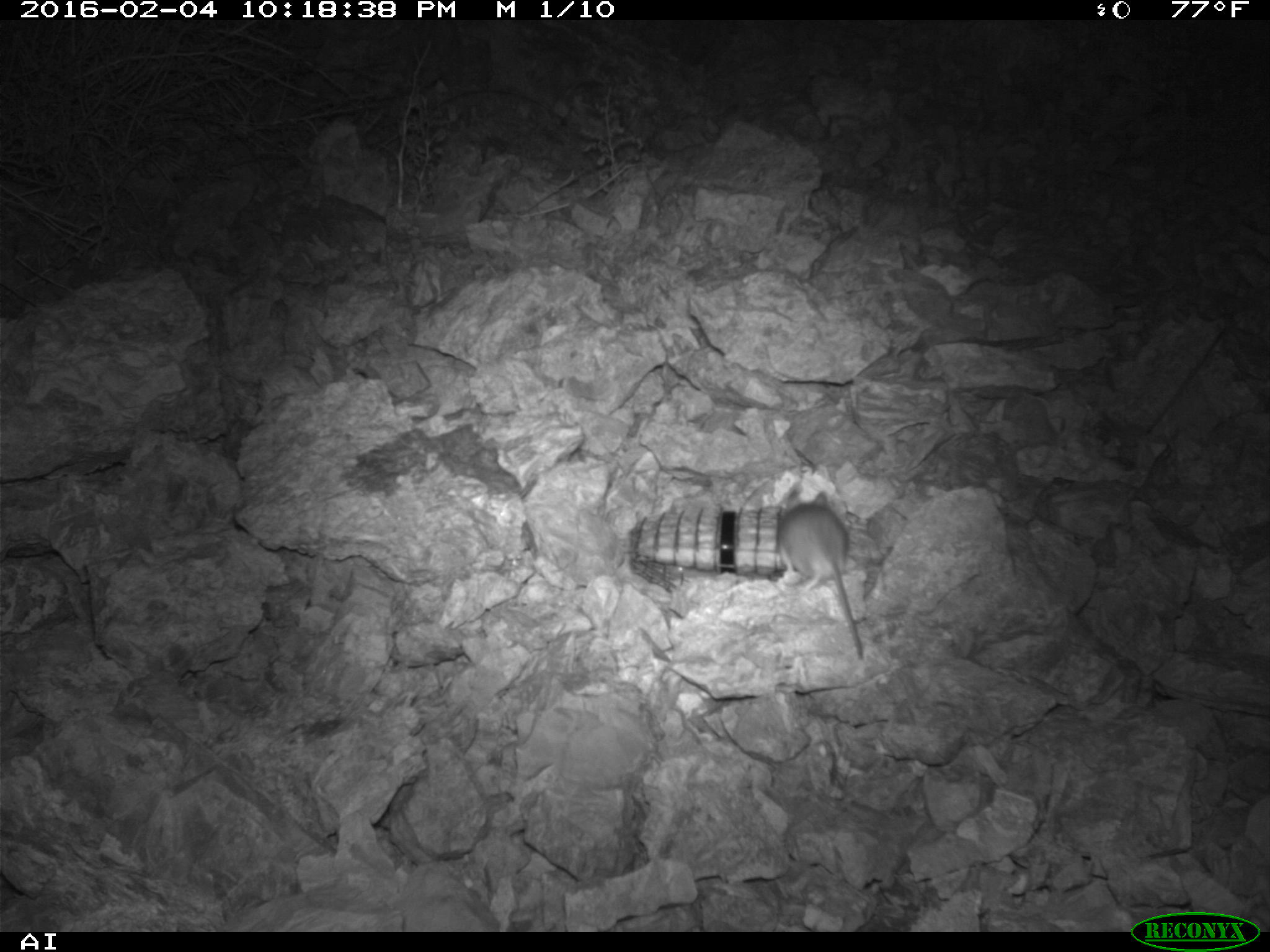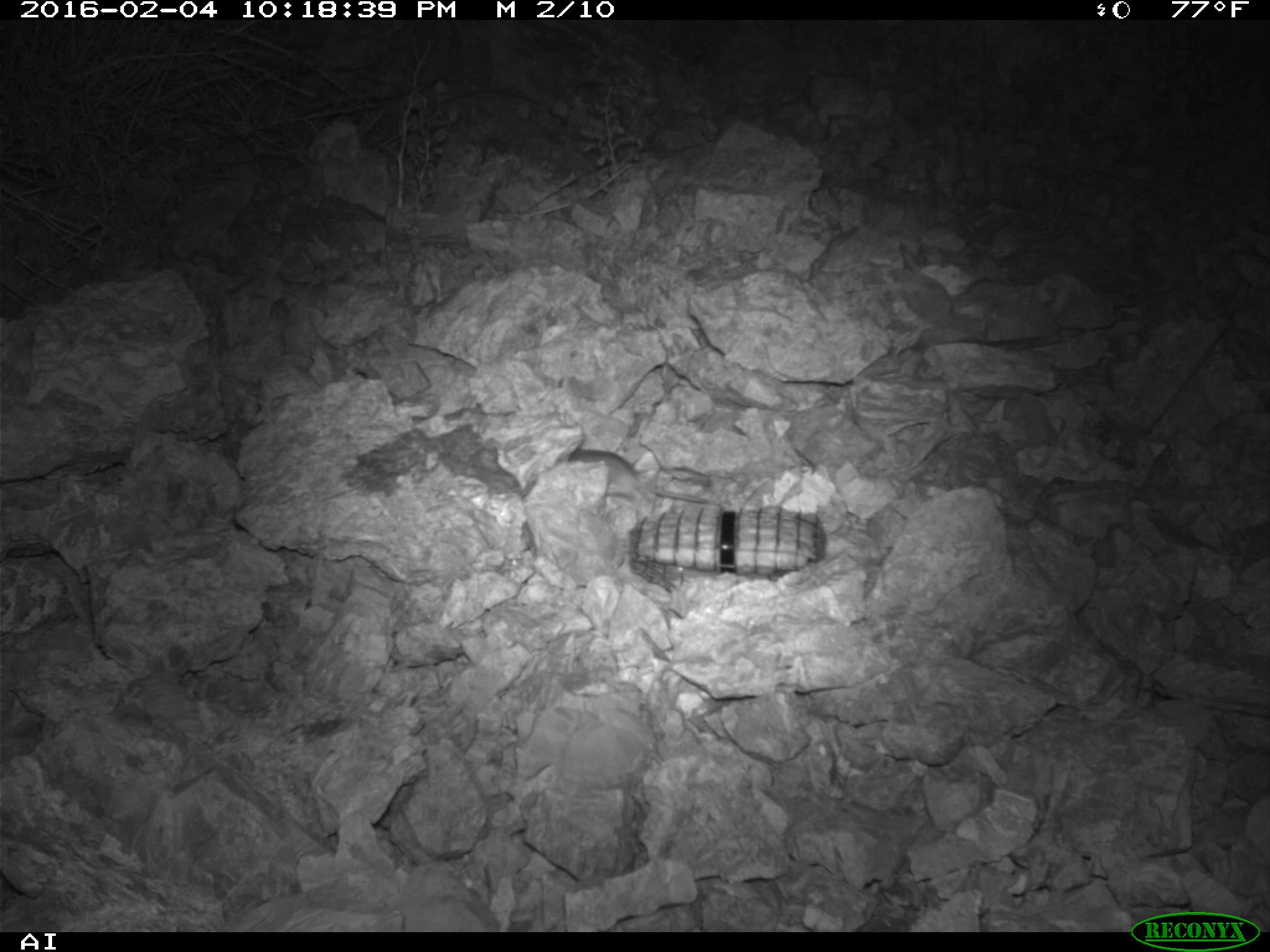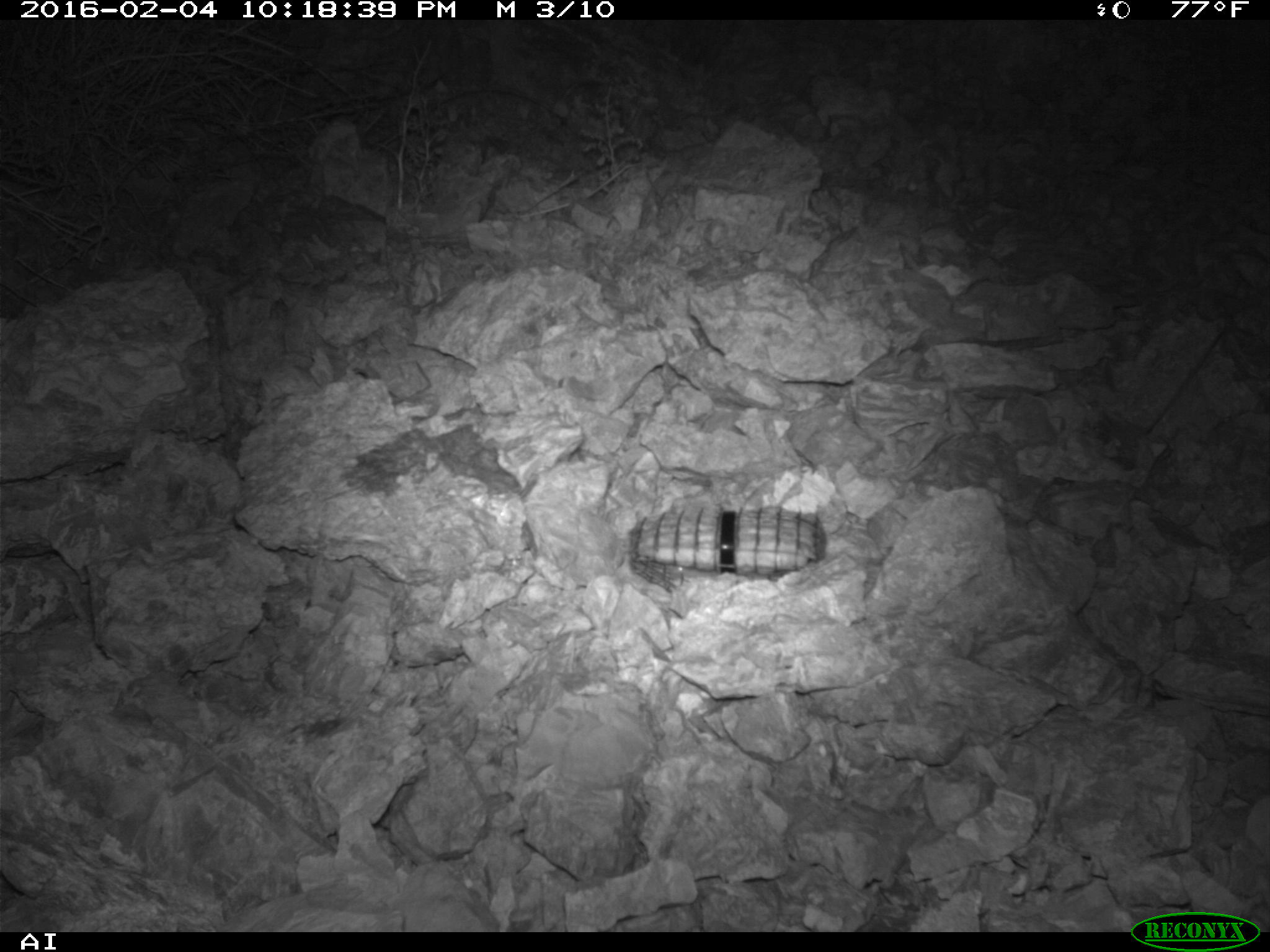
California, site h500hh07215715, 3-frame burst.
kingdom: Animalia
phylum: Chordata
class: Mammalia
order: Rodentia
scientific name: Rodentia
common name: rodent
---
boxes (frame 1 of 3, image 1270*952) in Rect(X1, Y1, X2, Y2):
rodent: Rect(776, 488, 863, 658)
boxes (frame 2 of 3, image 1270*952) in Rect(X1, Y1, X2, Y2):
rodent: Rect(568, 445, 709, 503)